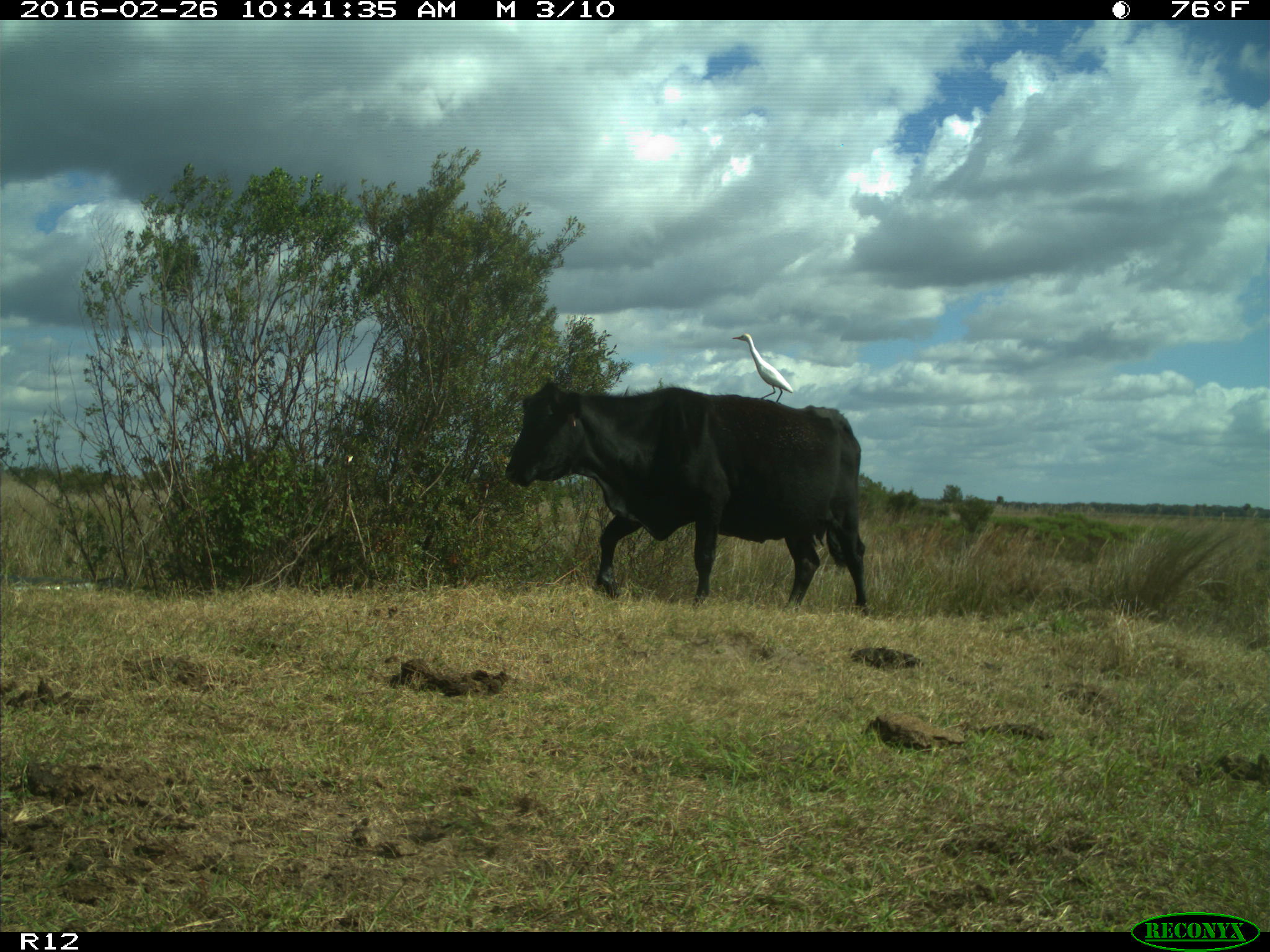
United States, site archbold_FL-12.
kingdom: Animalia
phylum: Chordata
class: Mammalia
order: Artiodactyla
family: Bovidae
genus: Bos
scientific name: Bos taurus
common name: domestic cow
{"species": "Bos taurus (domestic cow)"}